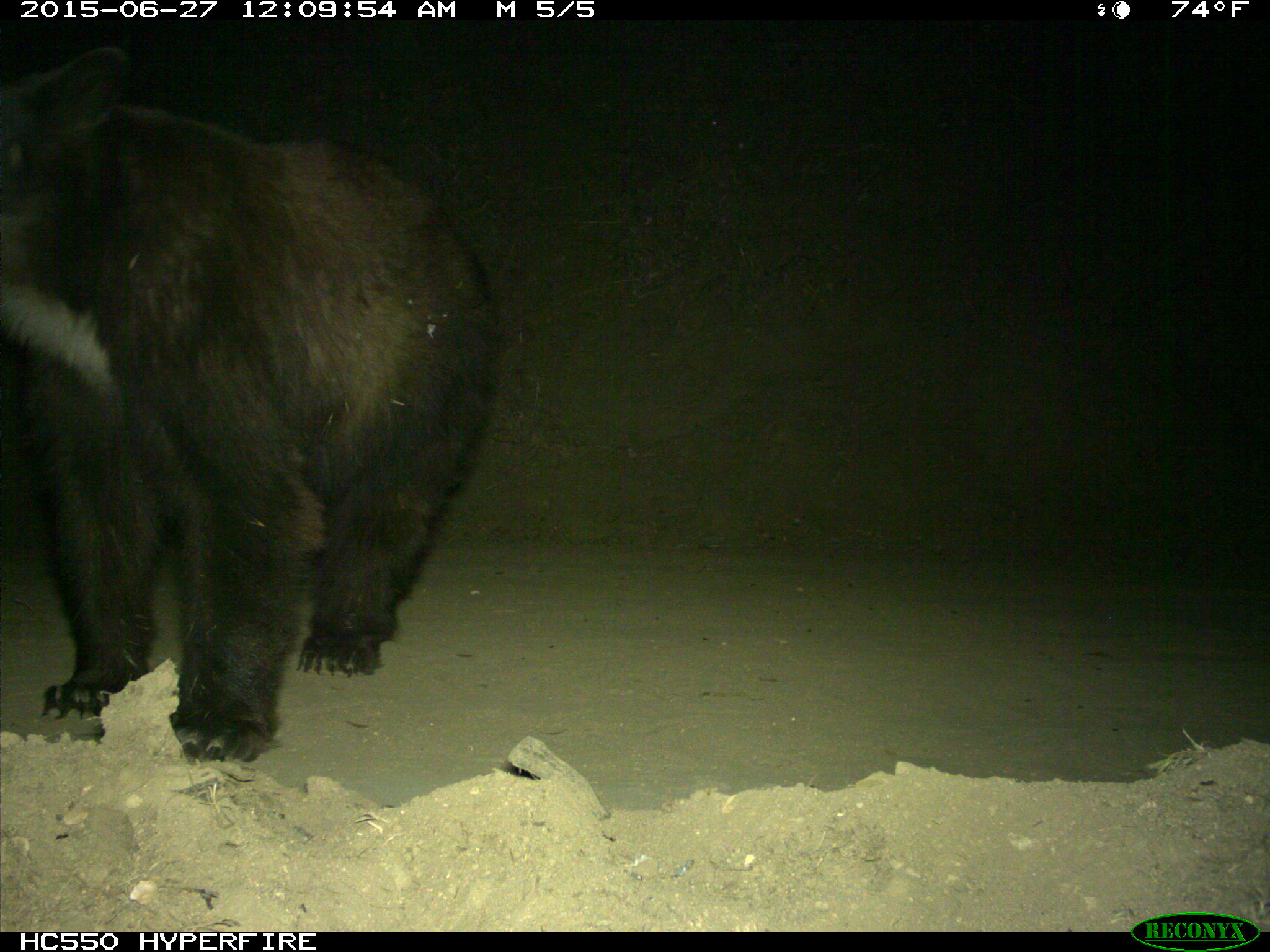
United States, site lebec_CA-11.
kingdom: Animalia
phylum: Chordata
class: Mammalia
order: Carnivora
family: Ursidae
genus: Ursus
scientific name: Ursus americanus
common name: american black bear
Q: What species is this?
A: Ursus americanus (american black bear).